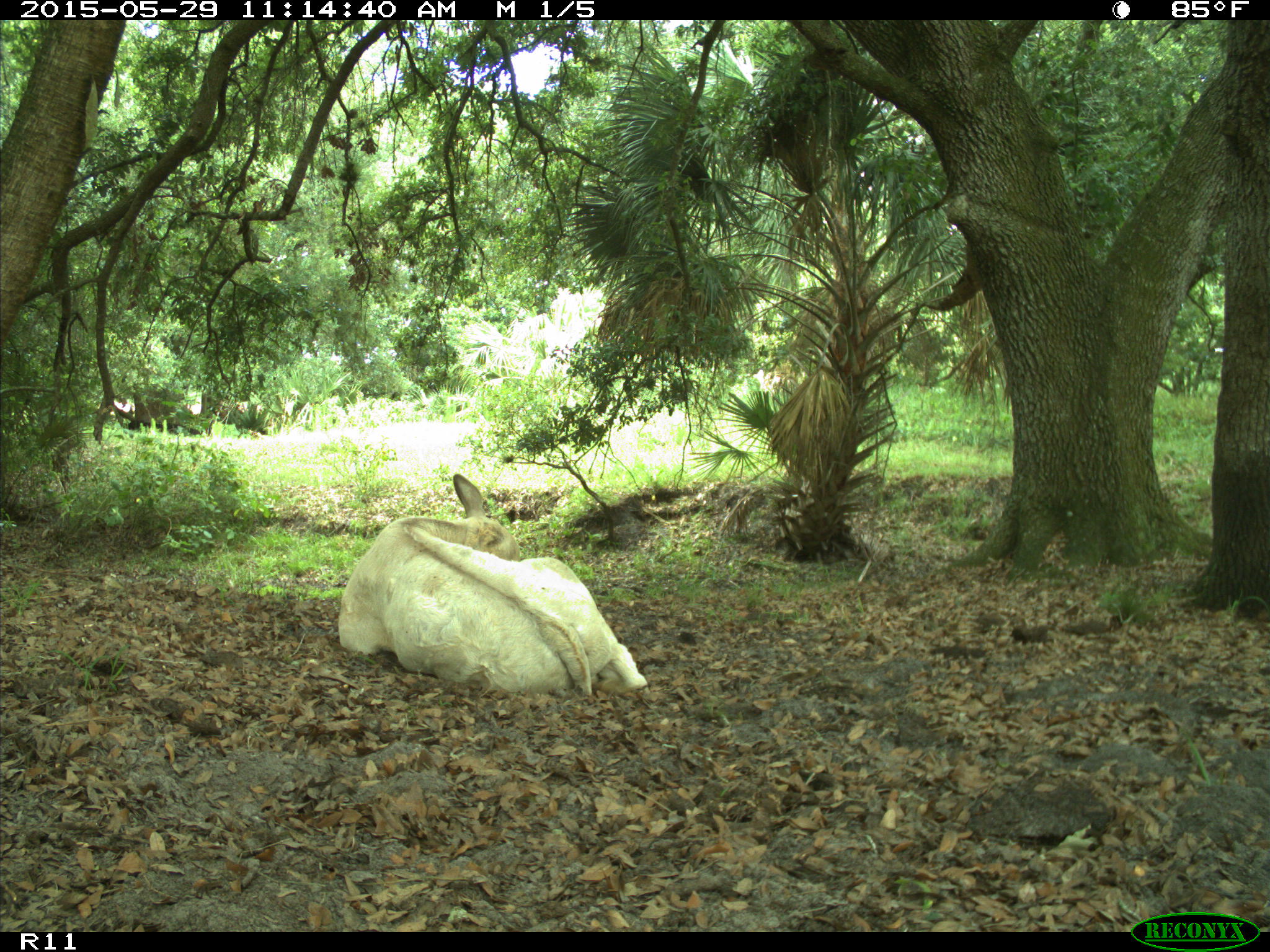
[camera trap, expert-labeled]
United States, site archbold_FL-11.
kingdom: Animalia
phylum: Chordata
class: Mammalia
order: Artiodactyla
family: Bovidae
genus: Bos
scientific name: Bos taurus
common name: domestic cow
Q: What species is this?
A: Bos taurus (domestic cow).